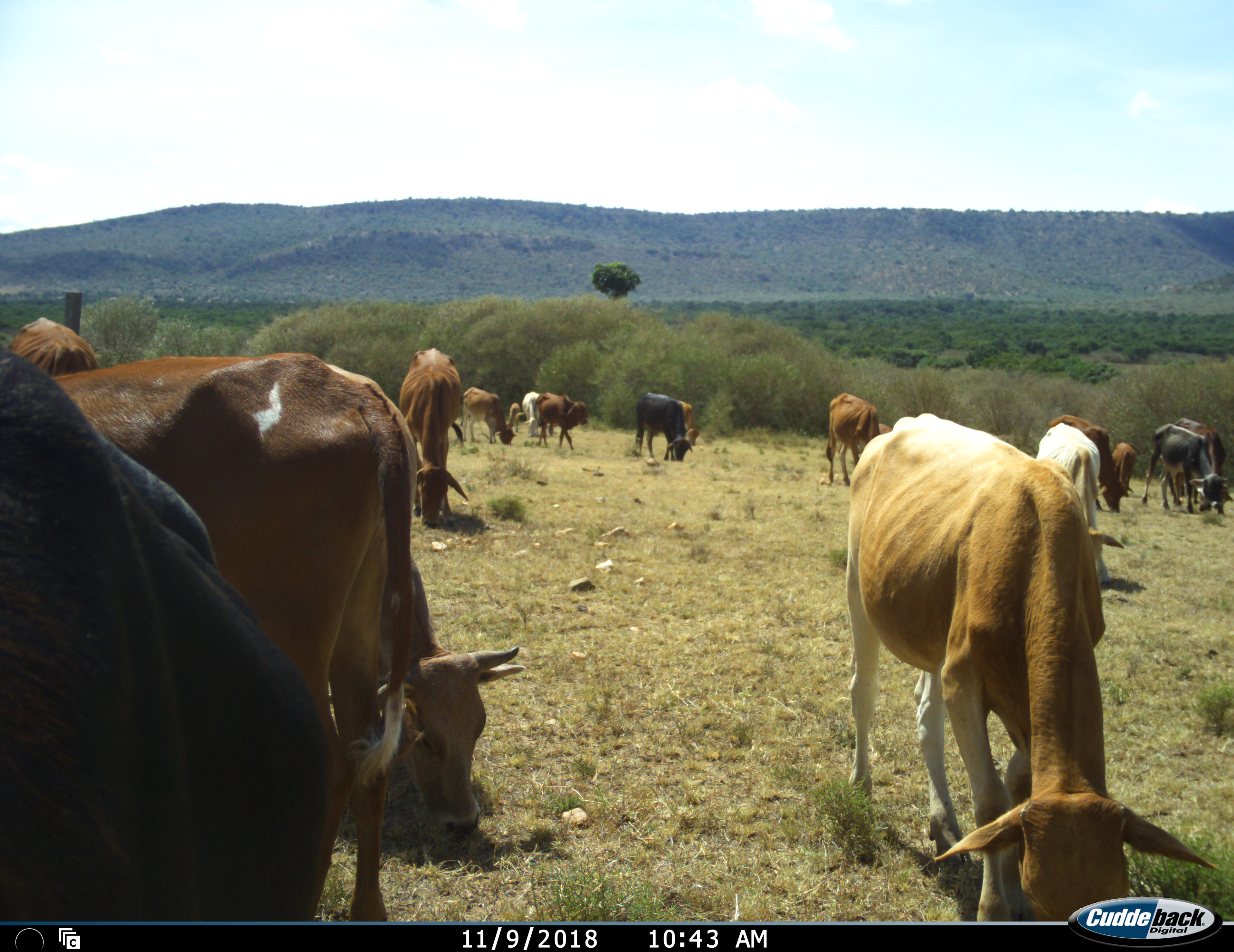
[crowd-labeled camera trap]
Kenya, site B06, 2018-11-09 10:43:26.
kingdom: Animalia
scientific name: Animalia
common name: animal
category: domesticanimal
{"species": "domesticanimal (animal) (Animalia)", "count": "11-50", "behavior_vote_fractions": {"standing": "40%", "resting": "0%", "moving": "10%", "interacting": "0%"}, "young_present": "0%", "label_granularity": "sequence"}